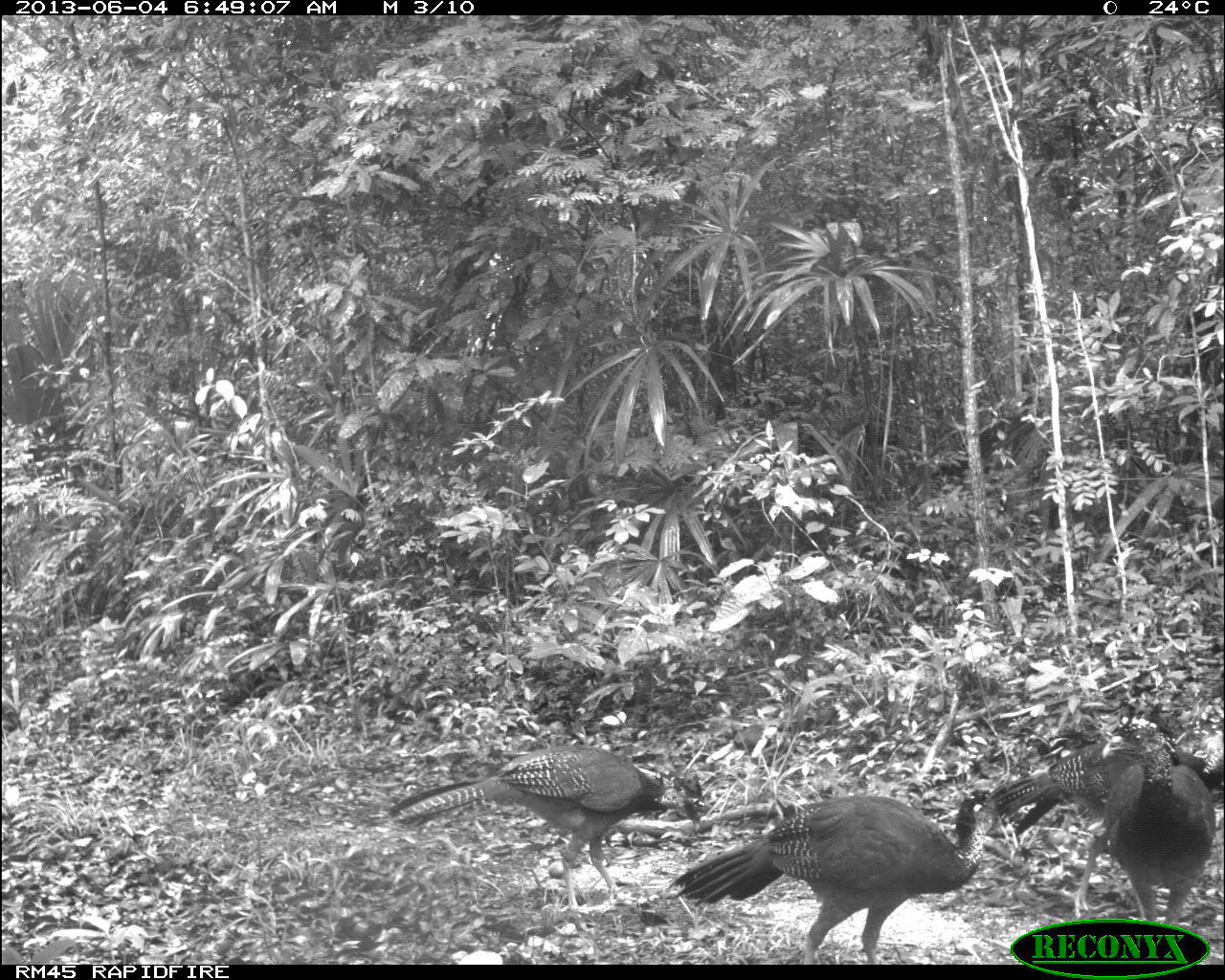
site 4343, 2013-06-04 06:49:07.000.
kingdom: Animalia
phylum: Chordata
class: Aves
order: Galliformes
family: Cracidae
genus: Crax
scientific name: Crax rubra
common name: great curassow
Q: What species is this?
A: Crax rubra (great curassow).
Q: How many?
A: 4.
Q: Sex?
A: Female.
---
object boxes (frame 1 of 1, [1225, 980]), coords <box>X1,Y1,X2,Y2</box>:
crax rubra: <box>672,790,995,964</box>; <box>389,744,707,920</box>; <box>983,740,1225,918</box>; <box>1102,719,1215,963</box>